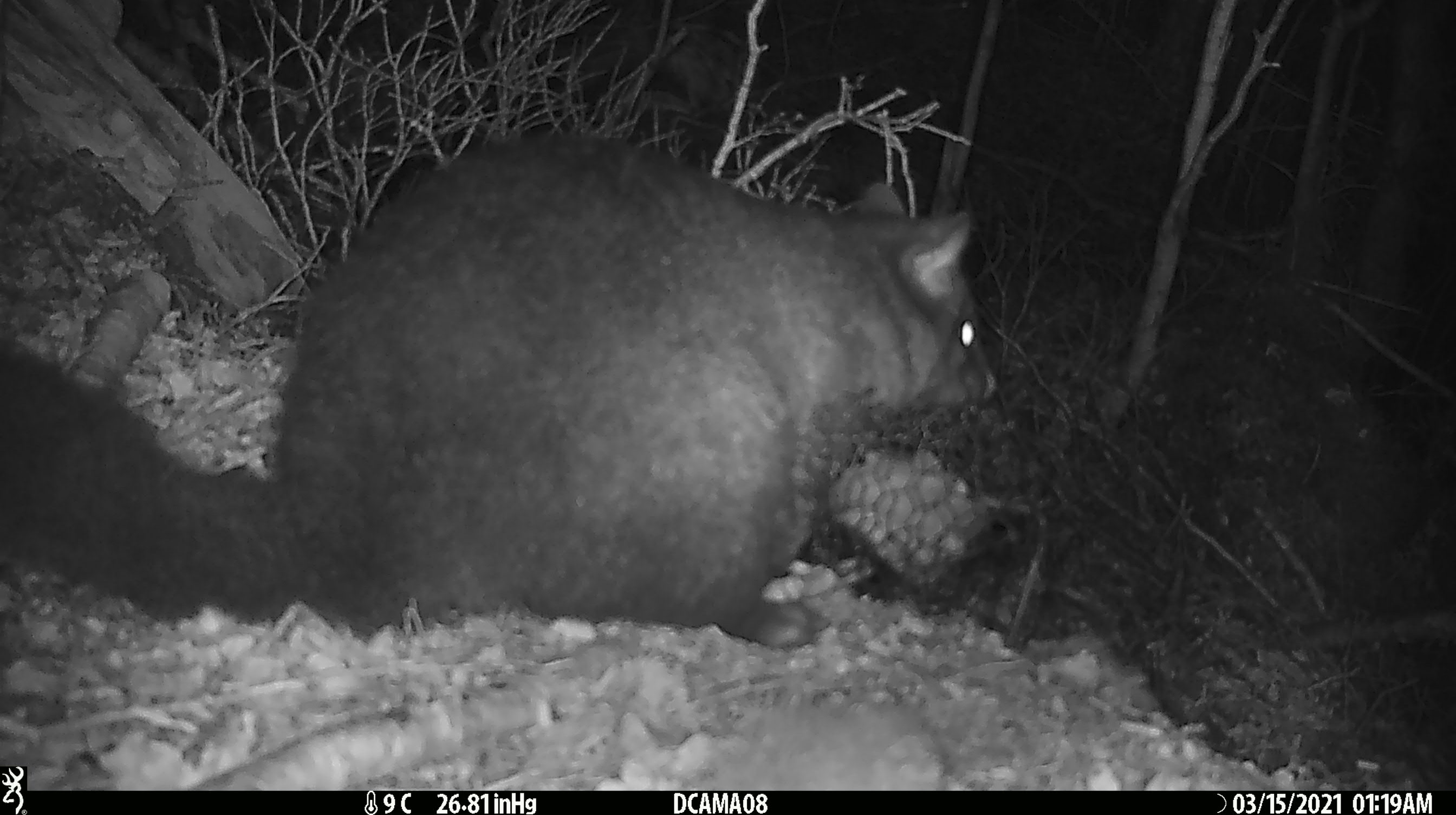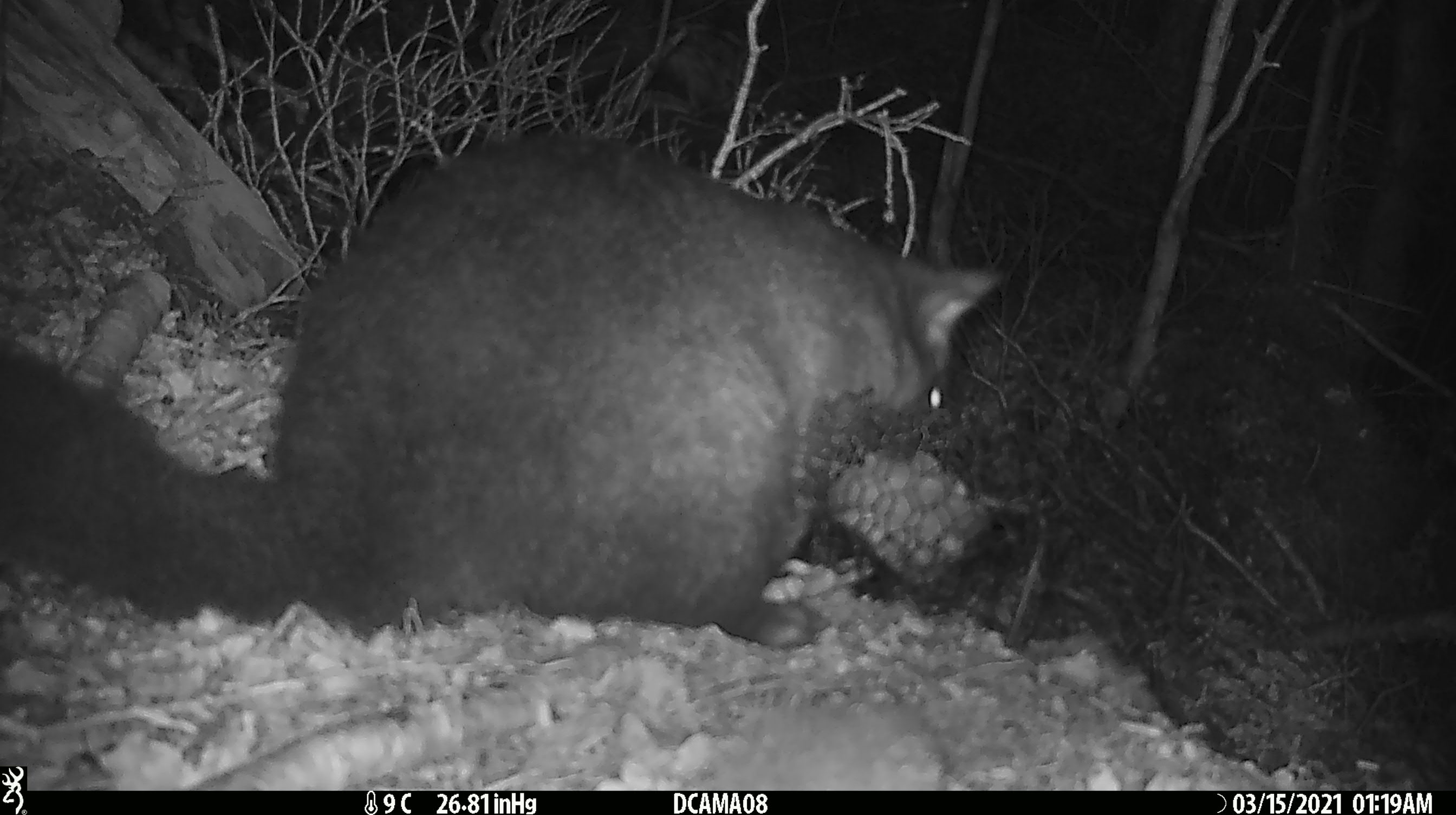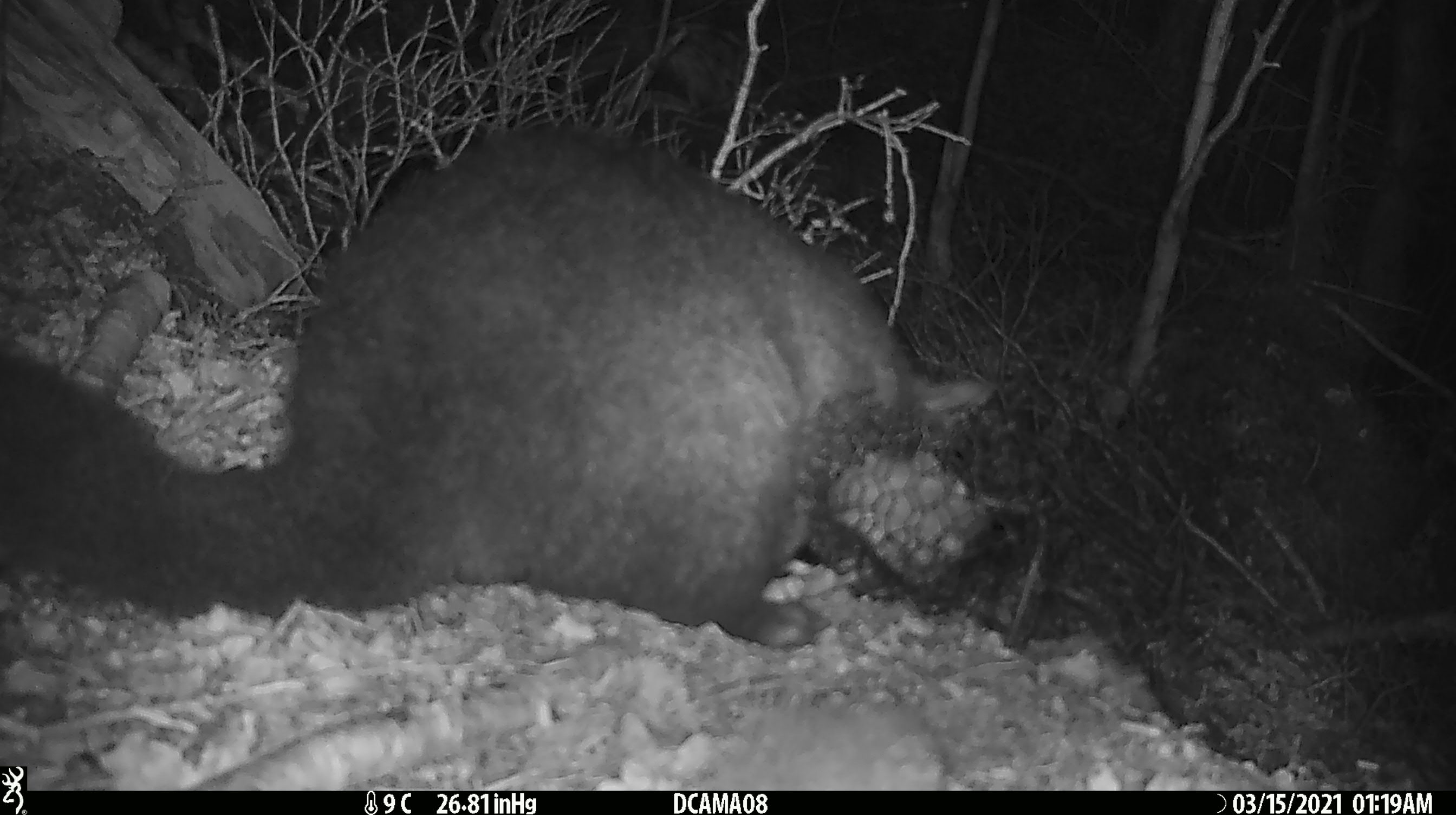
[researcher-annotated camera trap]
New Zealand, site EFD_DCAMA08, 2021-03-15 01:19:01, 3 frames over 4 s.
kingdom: Animalia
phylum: Chordata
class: Mammalia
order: Diprotodontia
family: Phalangeridae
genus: Trichosurus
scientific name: Trichosurus vulpecula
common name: common brushtail possum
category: possum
Possum (common brushtail possum) (Trichosurus vulpecula).